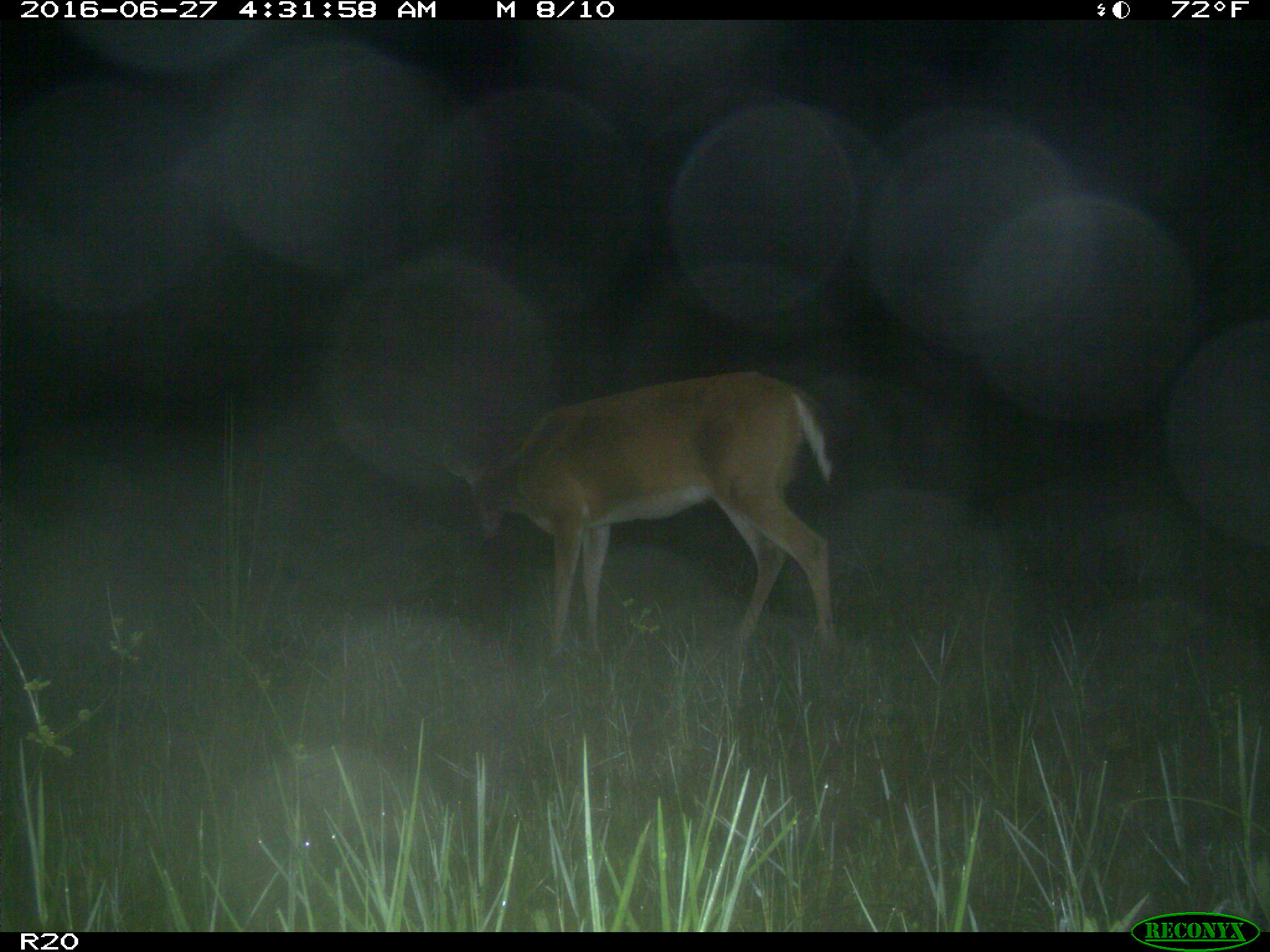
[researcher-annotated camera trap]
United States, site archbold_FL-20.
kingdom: Animalia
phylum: Chordata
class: Mammalia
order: Artiodactyla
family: Cervidae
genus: Odocoileus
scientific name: Odocoileus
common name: deer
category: unidentified deer